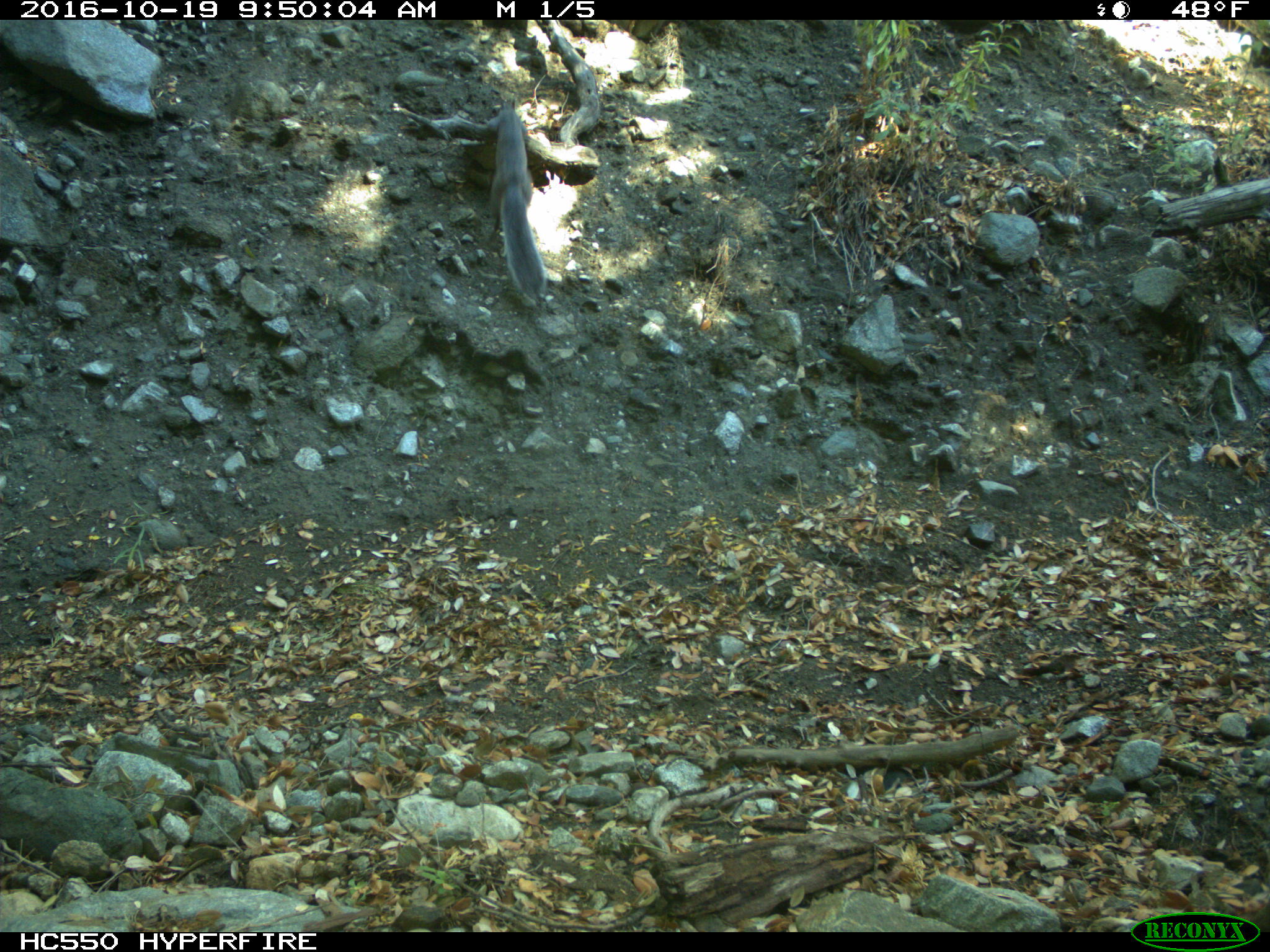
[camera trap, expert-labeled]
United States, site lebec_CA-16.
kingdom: Animalia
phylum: Chordata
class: Mammalia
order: Rodentia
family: Sciuridae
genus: Sciurus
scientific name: Sciurus carolinensis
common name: eastern gray squirrel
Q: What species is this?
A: Sciurus carolinensis (eastern gray squirrel).